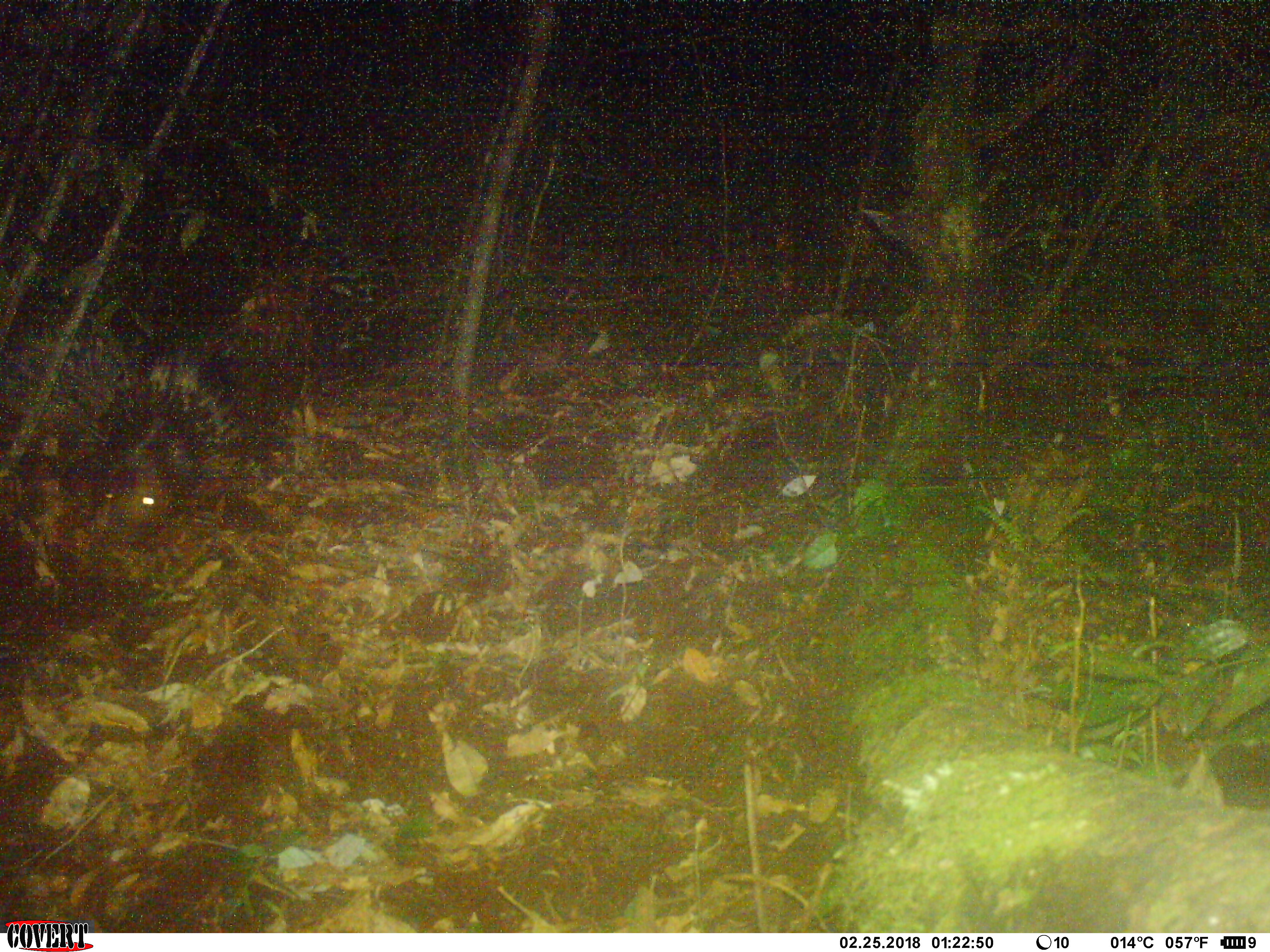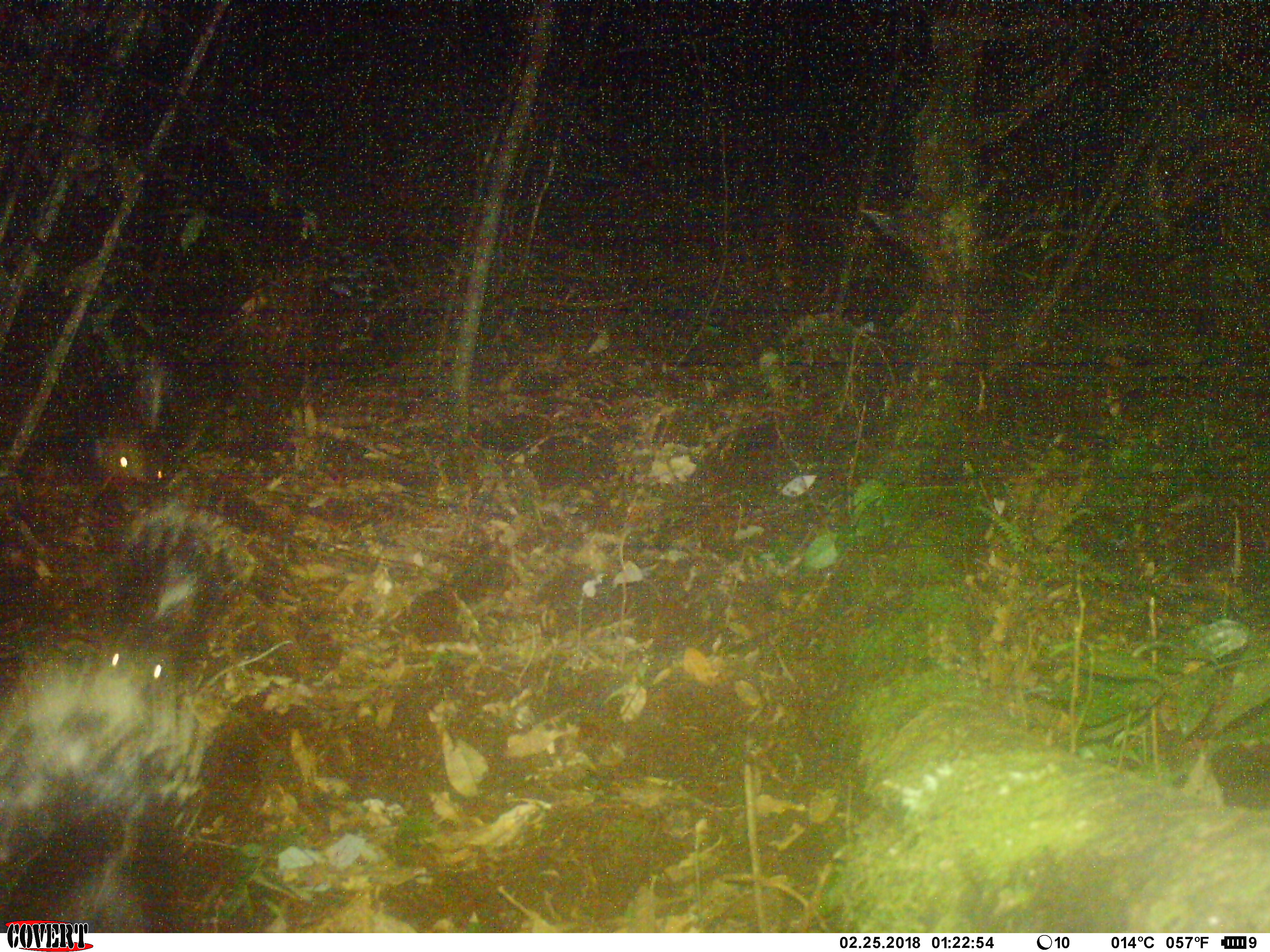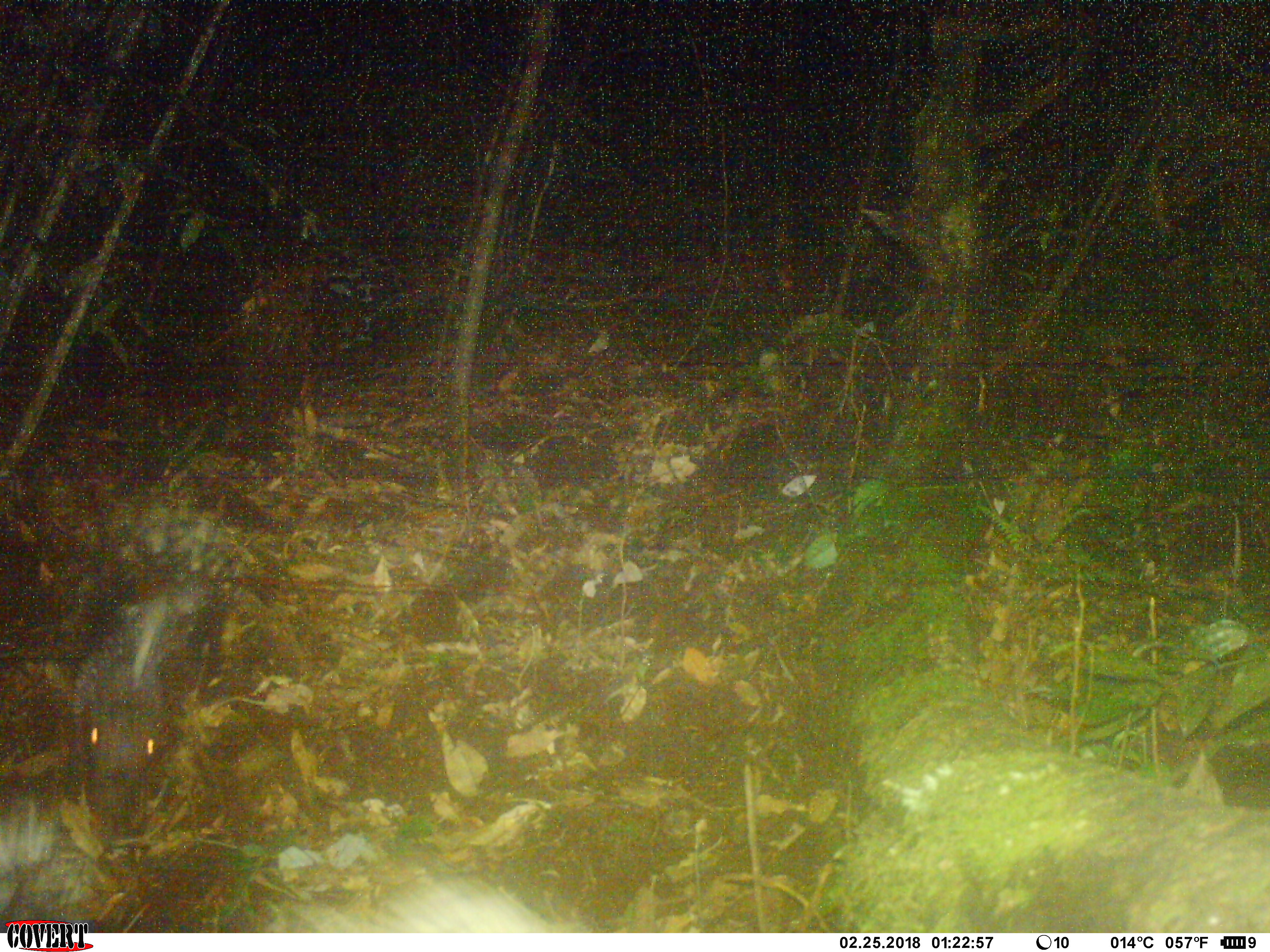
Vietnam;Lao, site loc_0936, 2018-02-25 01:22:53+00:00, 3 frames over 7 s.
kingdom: Animalia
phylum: Chordata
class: Mammalia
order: Rodentia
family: Hystricidae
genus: Hystrix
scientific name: Hystrix brachyura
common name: malayan porcupine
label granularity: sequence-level